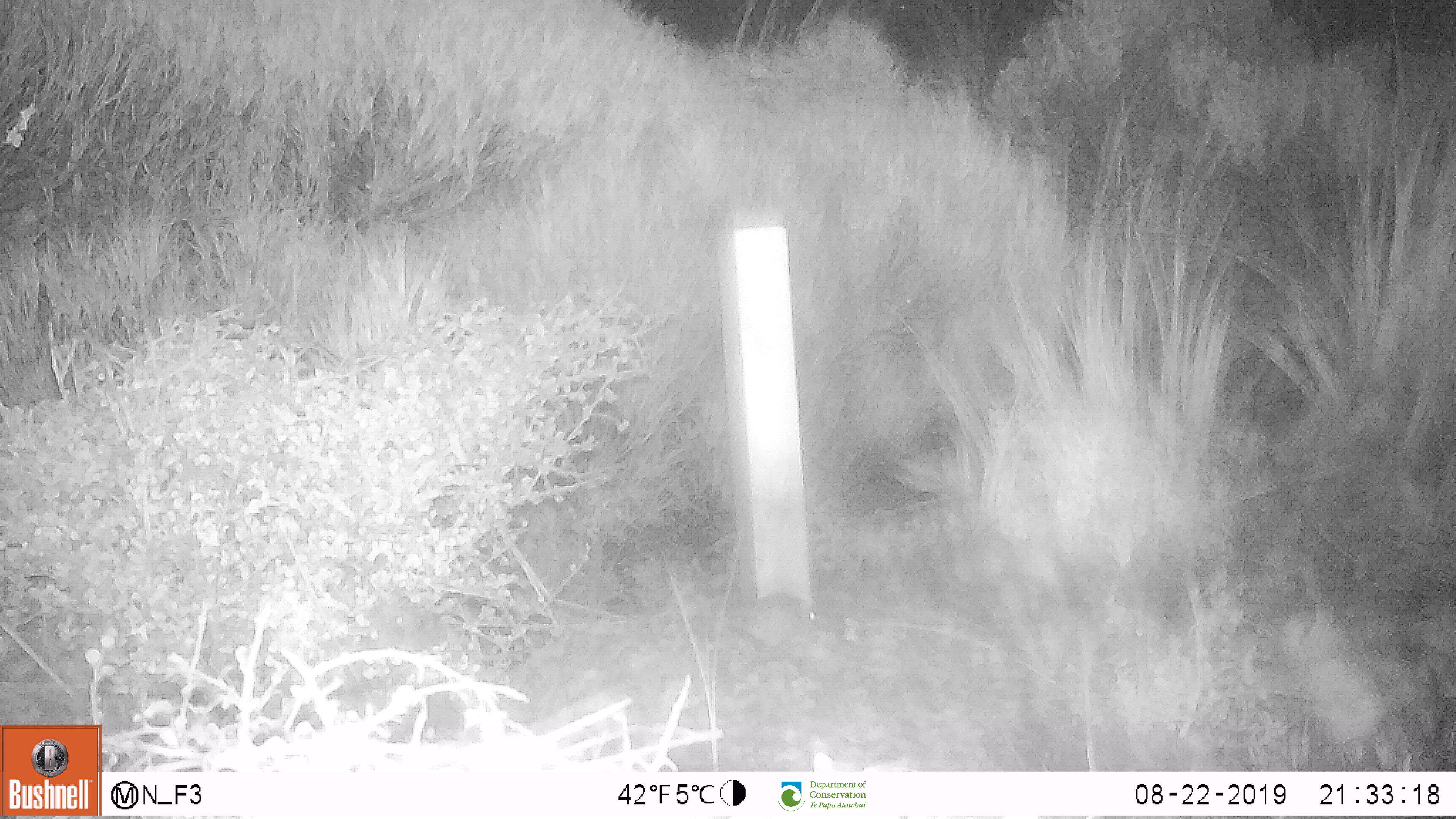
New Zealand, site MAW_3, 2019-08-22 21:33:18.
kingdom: Animalia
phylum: Chordata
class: Mammalia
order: Rodentia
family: Muridae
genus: Mus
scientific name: Mus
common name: mouse